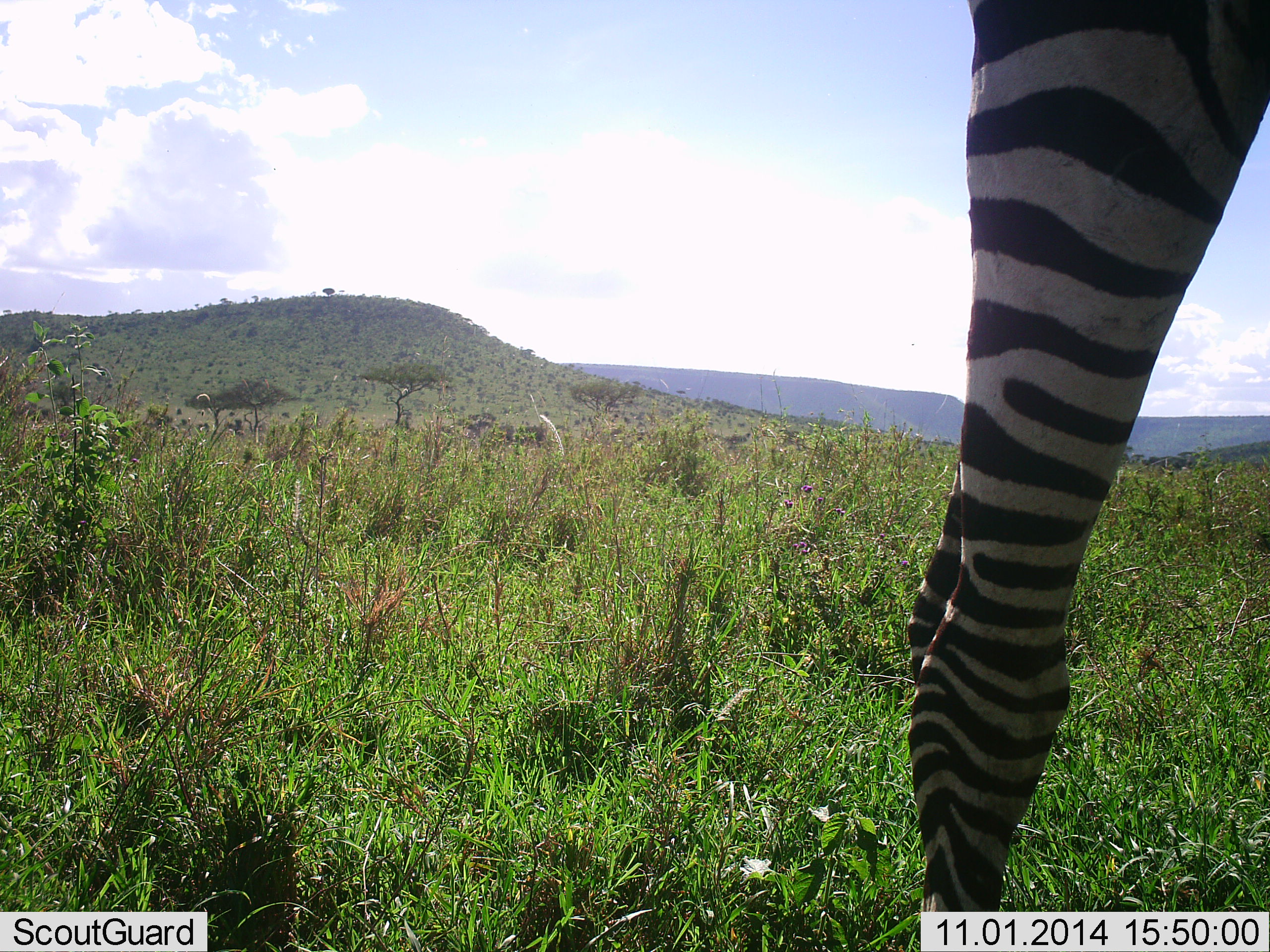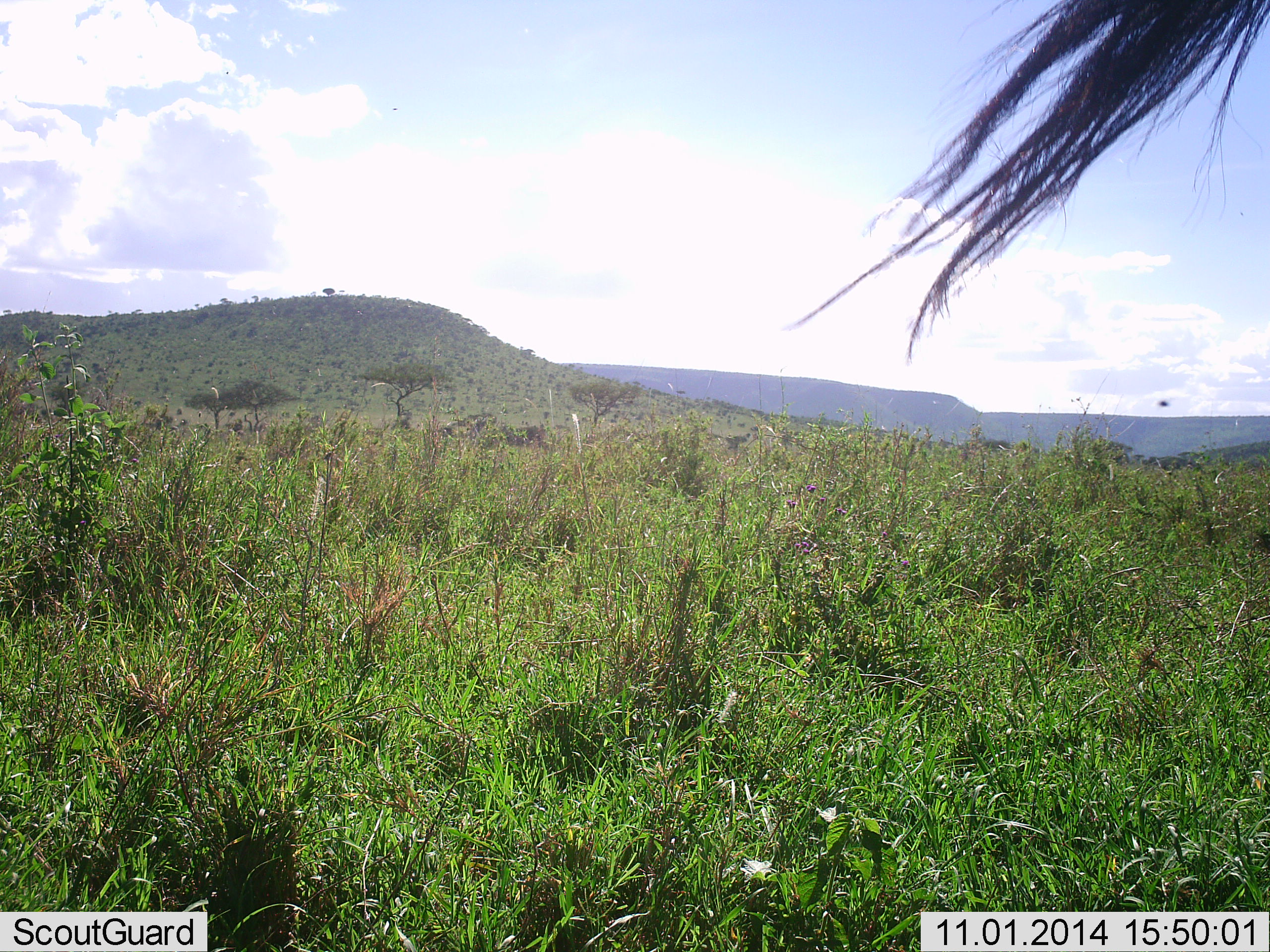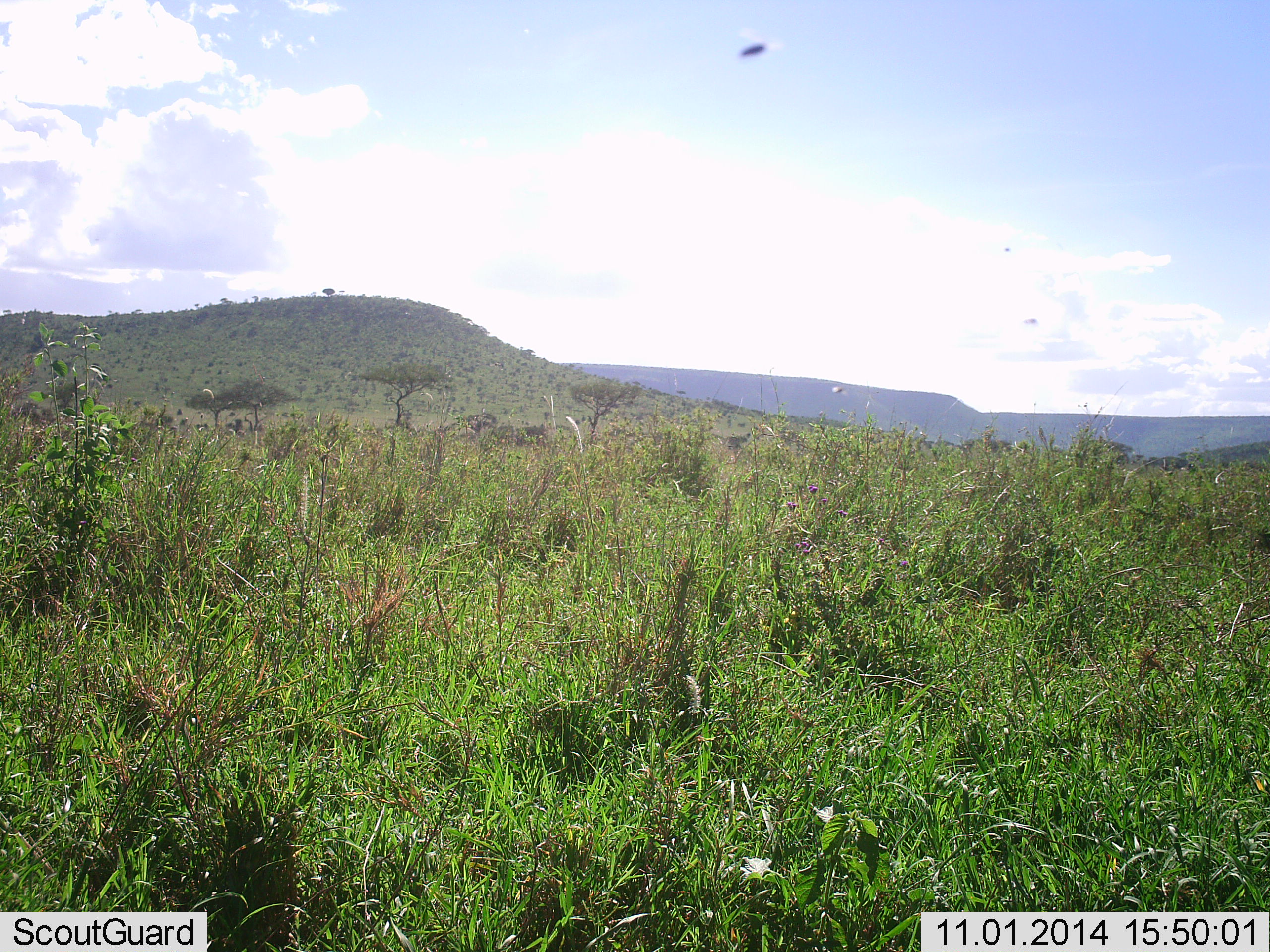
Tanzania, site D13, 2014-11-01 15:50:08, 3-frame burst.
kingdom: Animalia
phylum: Chordata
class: Mammalia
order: Perissodactyla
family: Equidae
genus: Equus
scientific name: Equus quagga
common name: plains zebra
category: zebra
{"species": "zebra (plains zebra) (Equus quagga)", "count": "1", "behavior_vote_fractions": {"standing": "9%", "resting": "0%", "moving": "100%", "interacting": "0%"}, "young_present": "0%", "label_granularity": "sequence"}